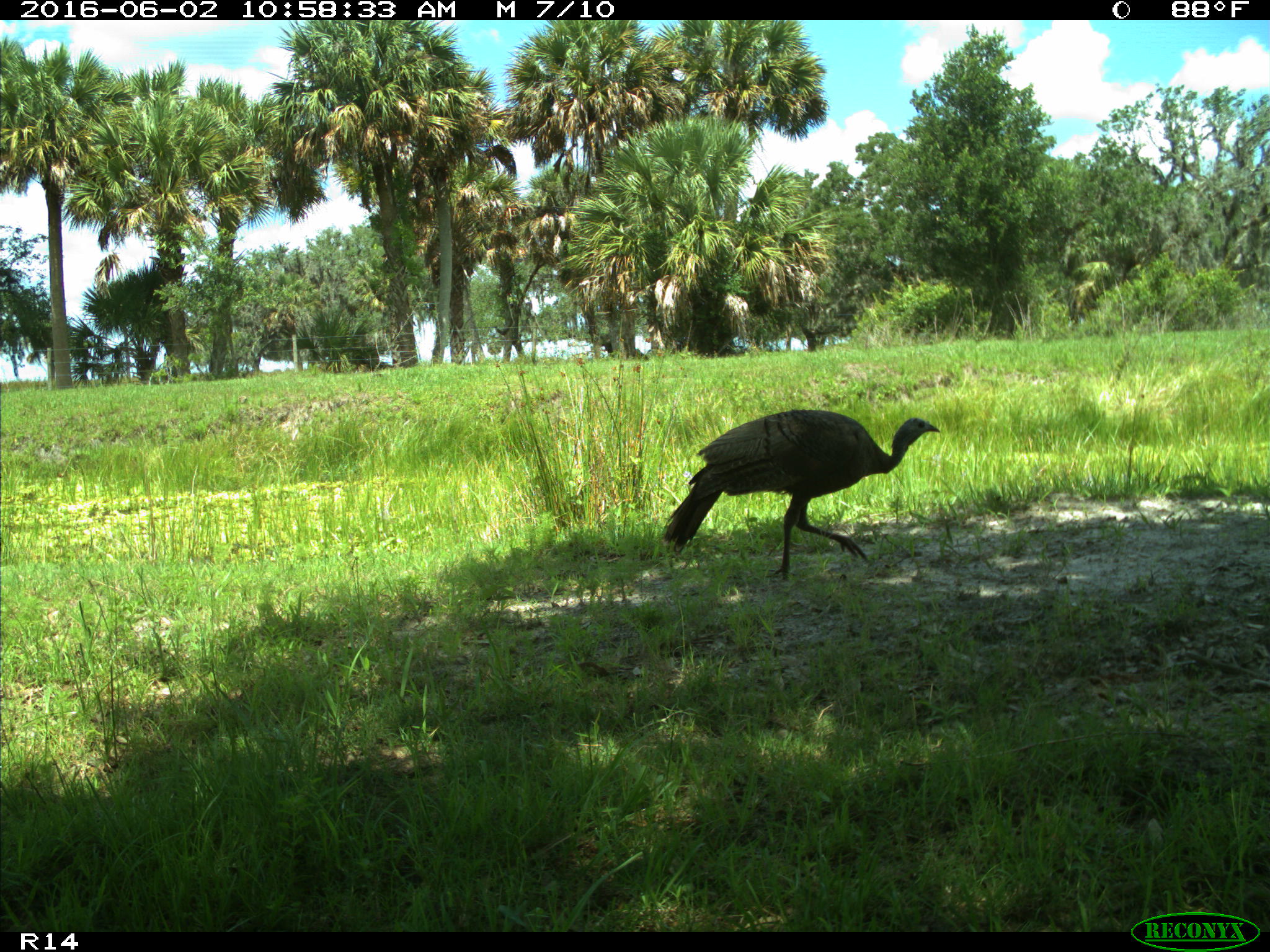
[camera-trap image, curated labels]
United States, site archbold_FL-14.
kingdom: Animalia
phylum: Chordata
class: Aves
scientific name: Aves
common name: birds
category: unidentified bird